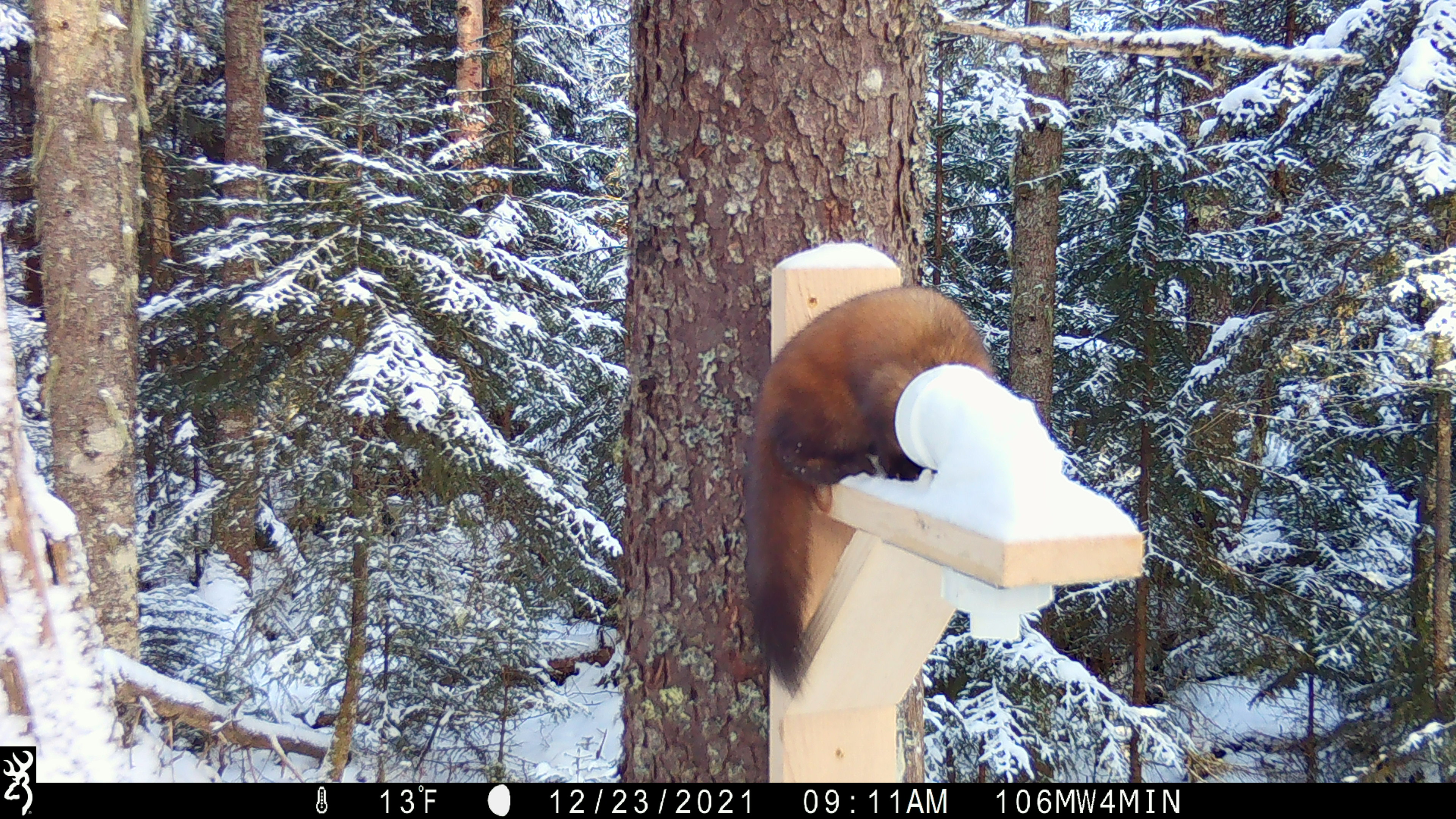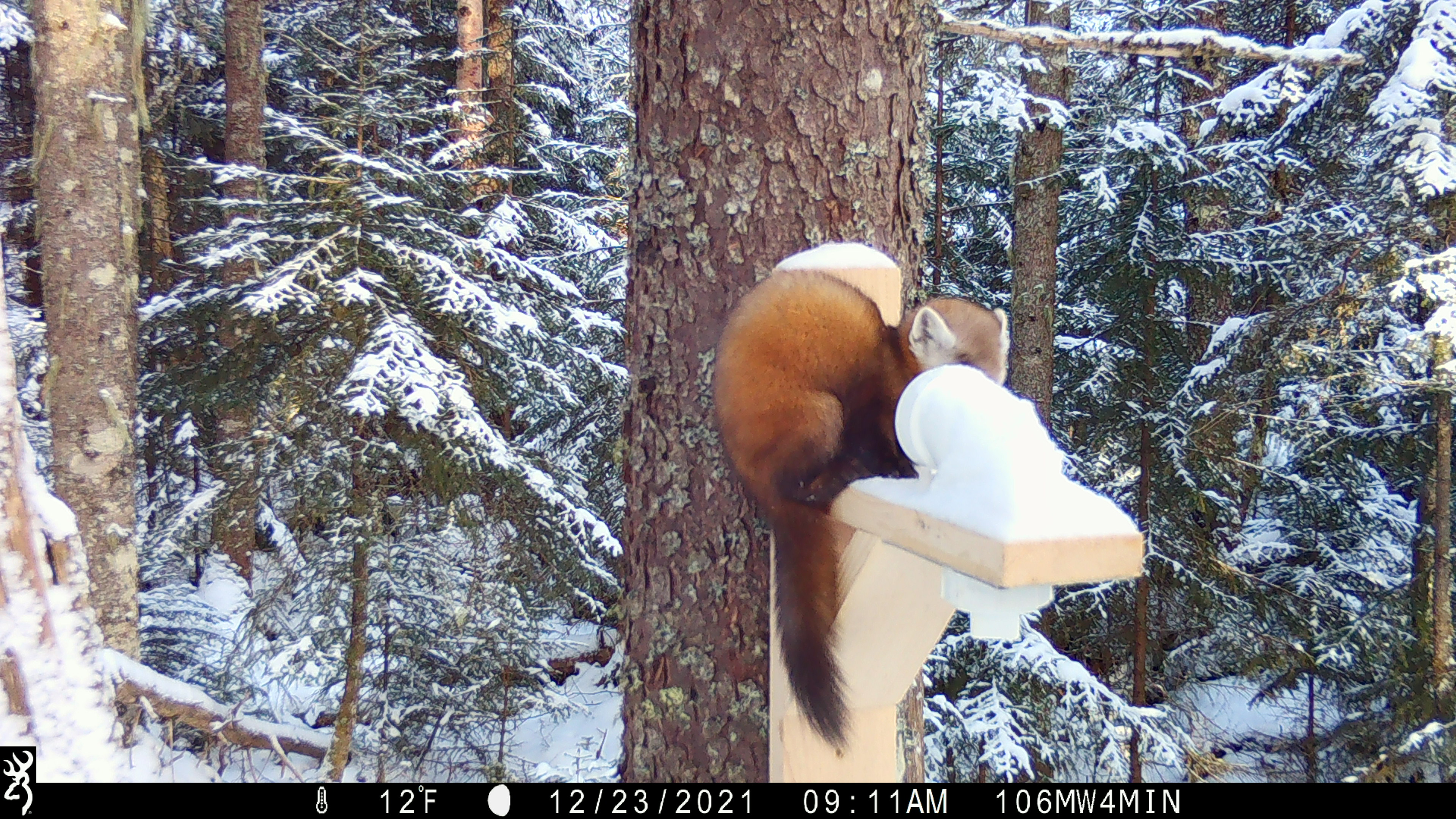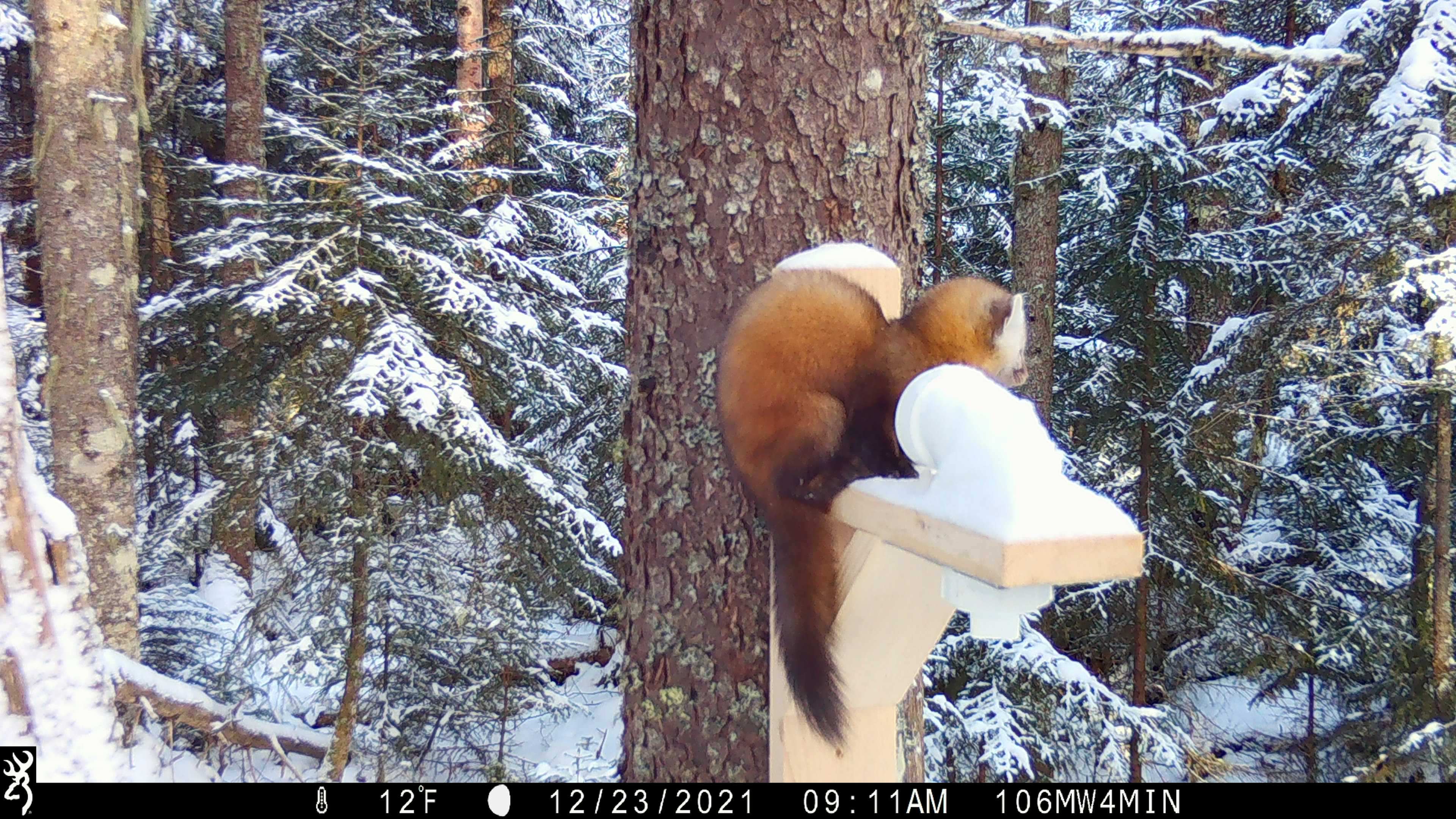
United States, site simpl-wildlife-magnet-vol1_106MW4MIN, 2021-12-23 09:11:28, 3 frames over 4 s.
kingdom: Animalia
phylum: Chordata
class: Mammalia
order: Carnivora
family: Mustelidae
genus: Martes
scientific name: Martes americana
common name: american marten